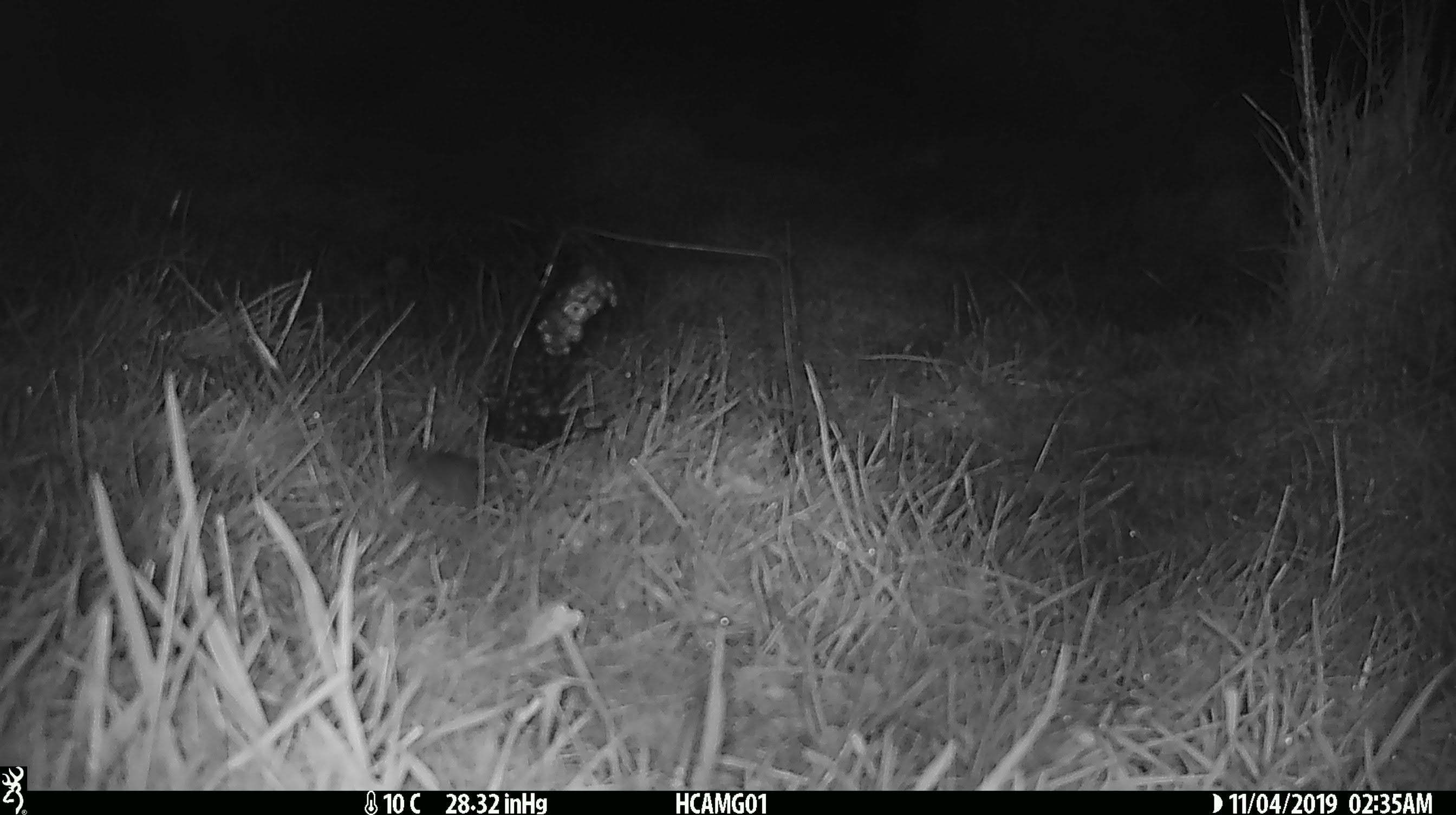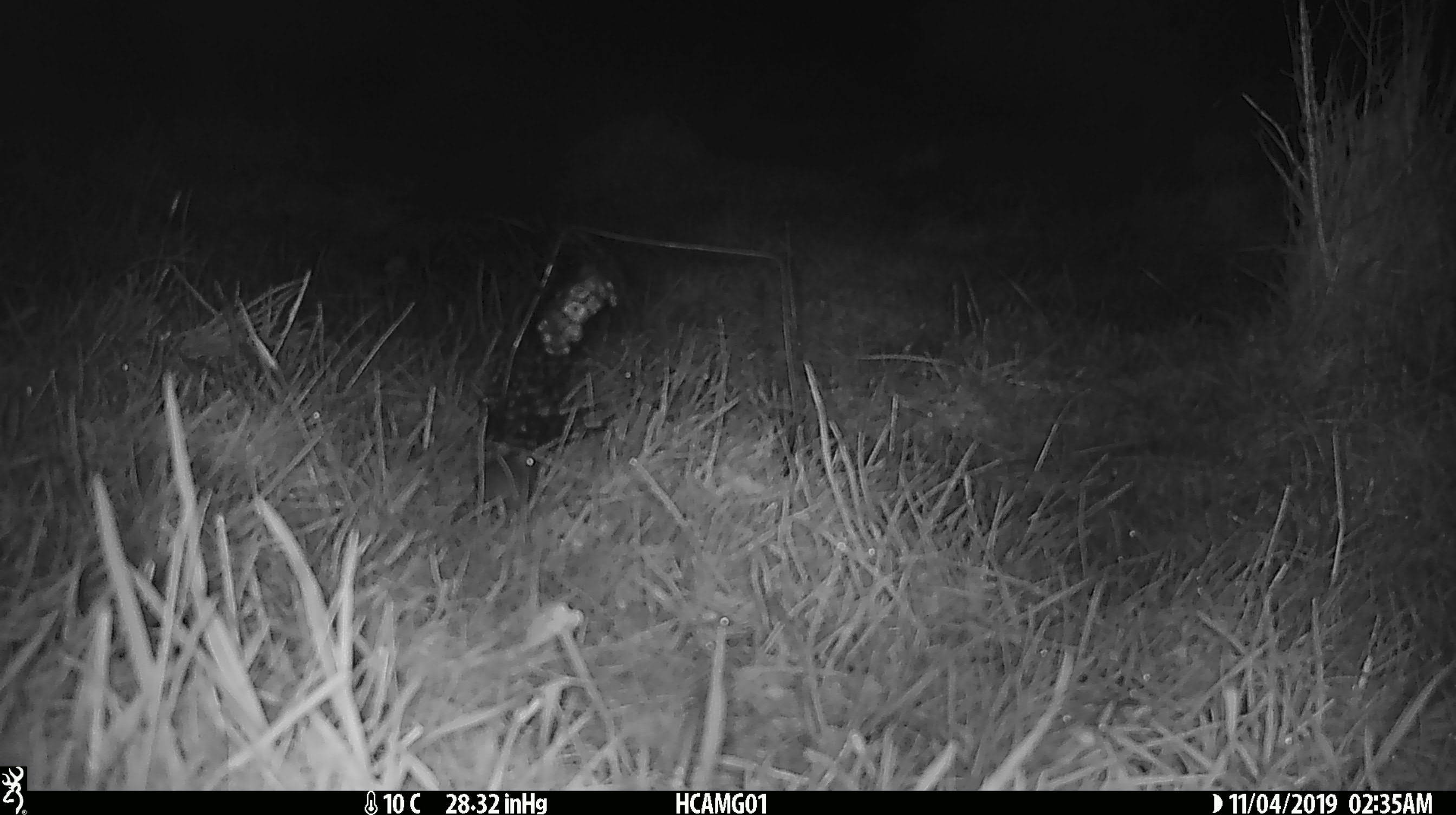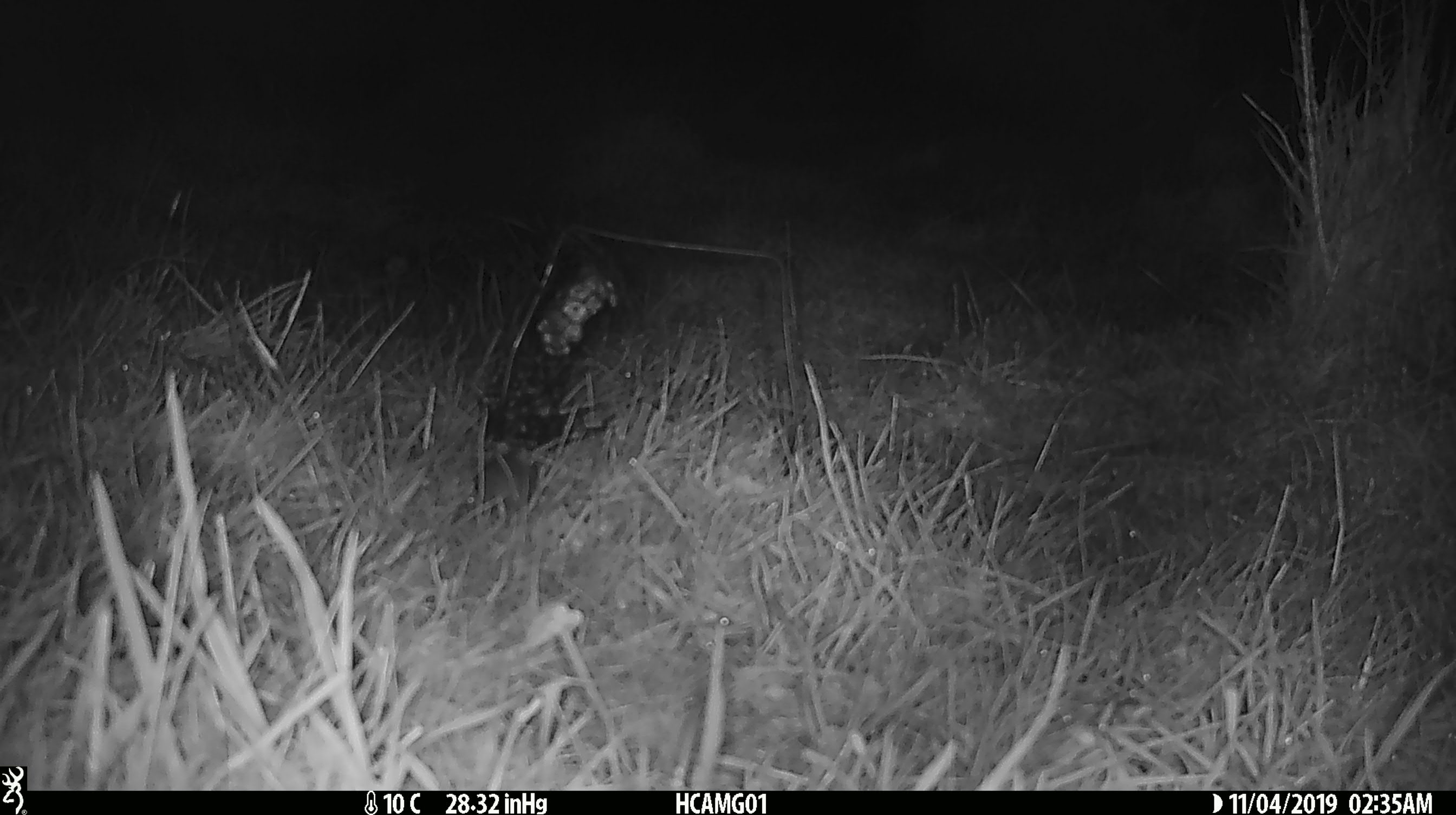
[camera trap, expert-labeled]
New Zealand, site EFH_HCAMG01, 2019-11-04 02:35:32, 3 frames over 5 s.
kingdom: Animalia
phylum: Chordata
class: Mammalia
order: Rodentia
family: Muridae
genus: Mus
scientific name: Mus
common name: mouse